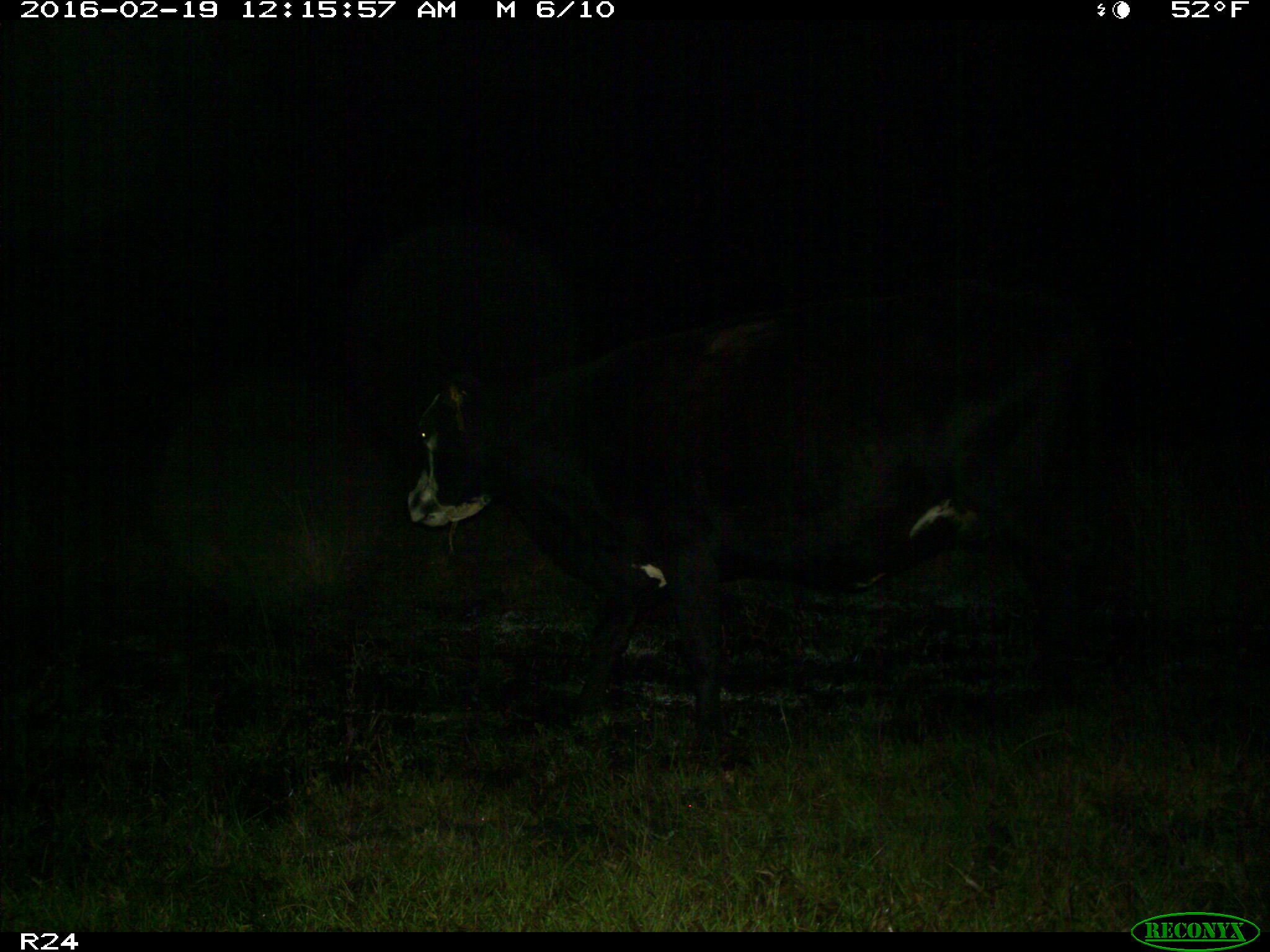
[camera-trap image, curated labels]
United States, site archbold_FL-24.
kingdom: Animalia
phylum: Chordata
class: Mammalia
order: Artiodactyla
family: Bovidae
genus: Bos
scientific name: Bos taurus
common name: domestic cow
Bos taurus (domestic cow).